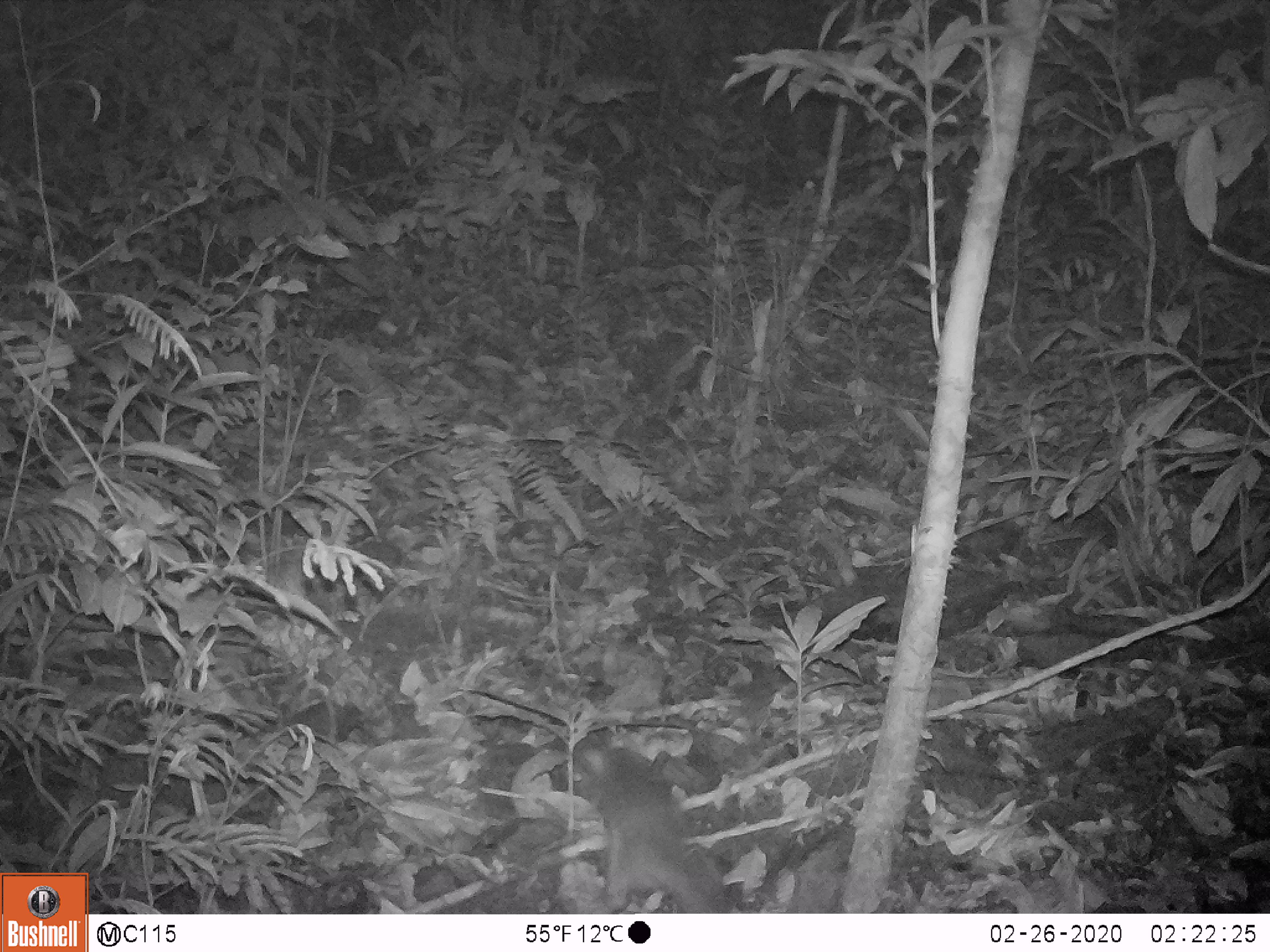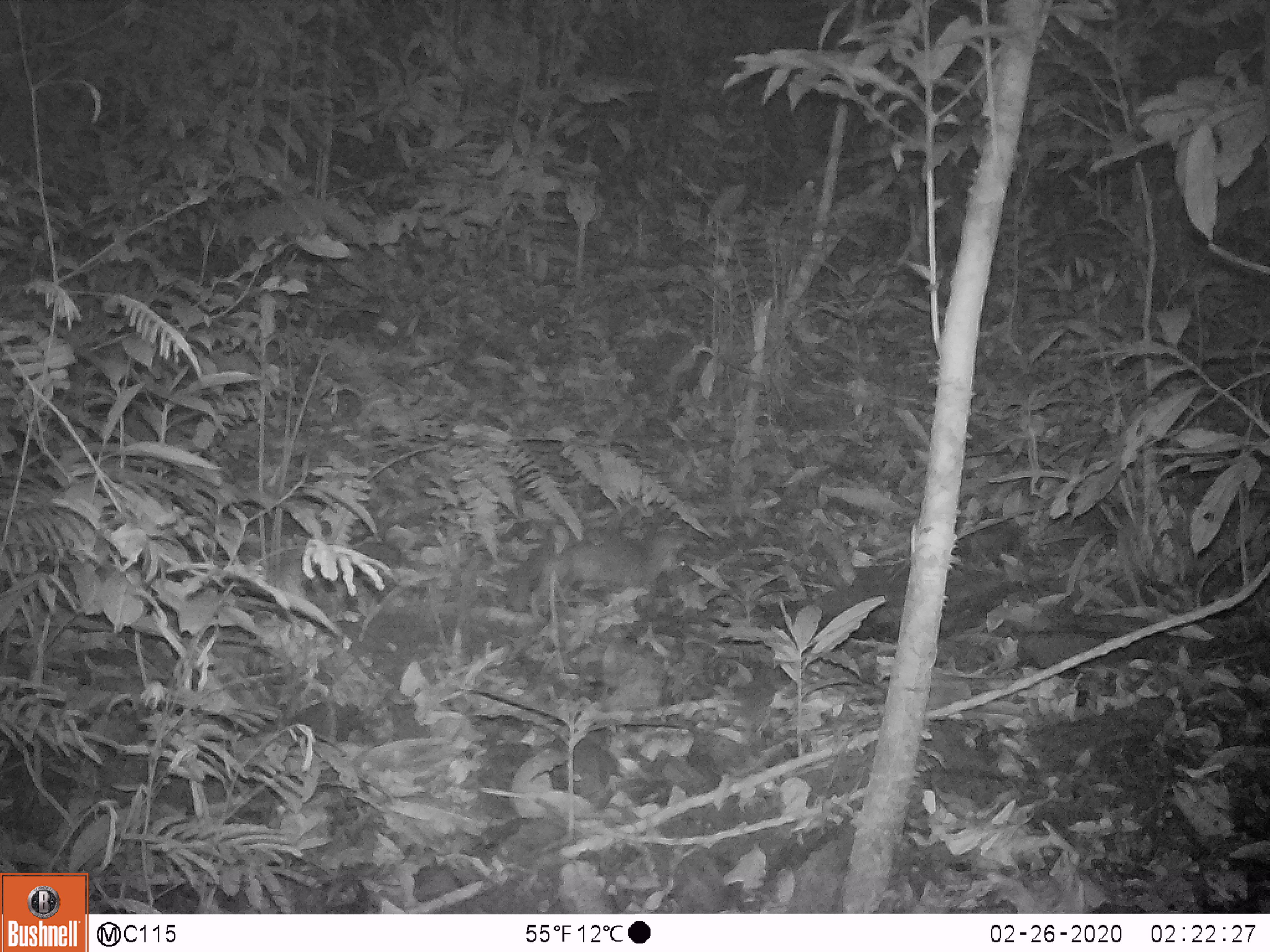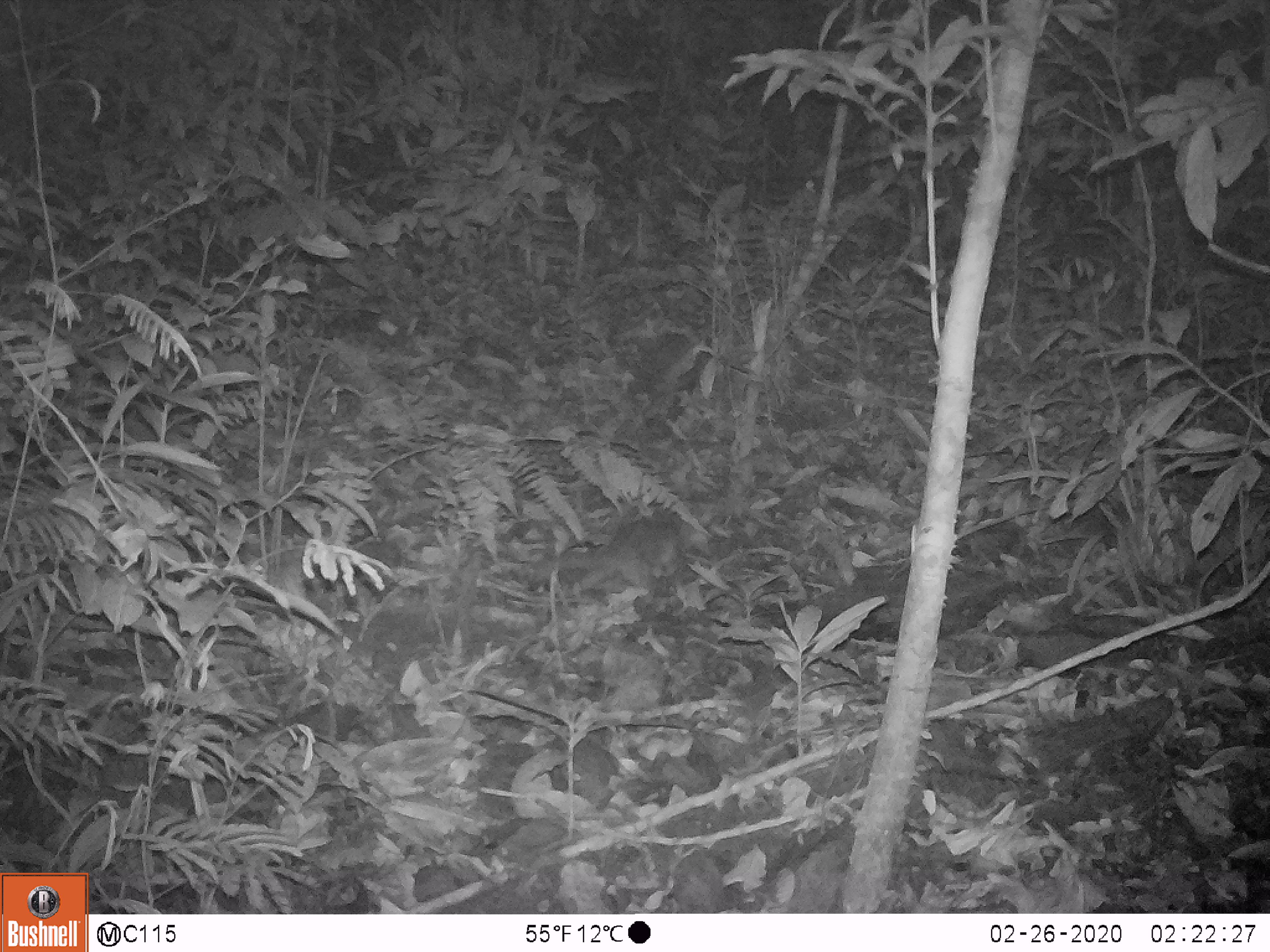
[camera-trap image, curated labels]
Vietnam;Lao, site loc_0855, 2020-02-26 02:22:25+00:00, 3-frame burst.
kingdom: Animalia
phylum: Chordata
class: Mammalia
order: Rodentia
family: Muridae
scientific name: Muridae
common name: old-world mice and rats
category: unidentified murid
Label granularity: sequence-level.